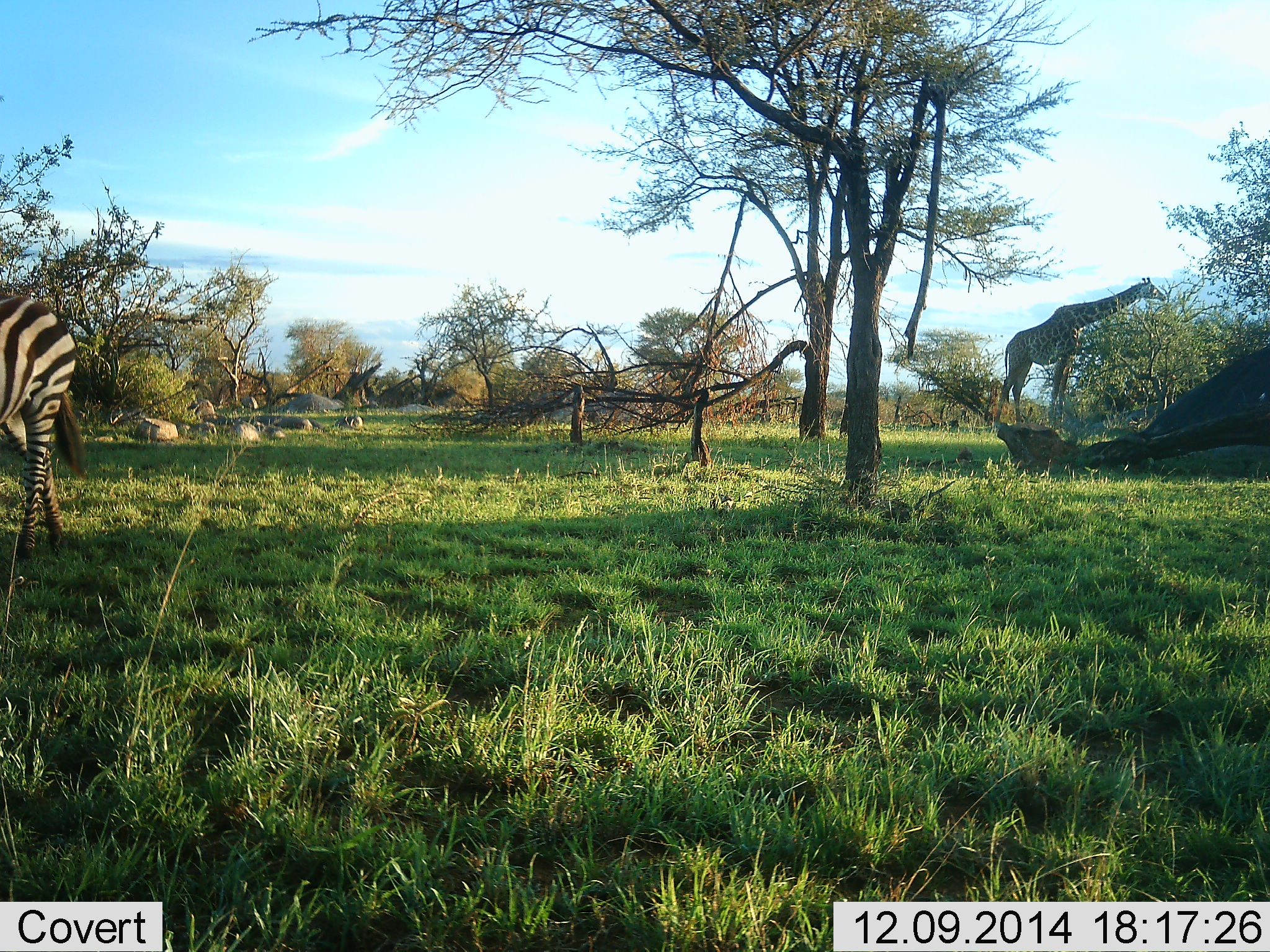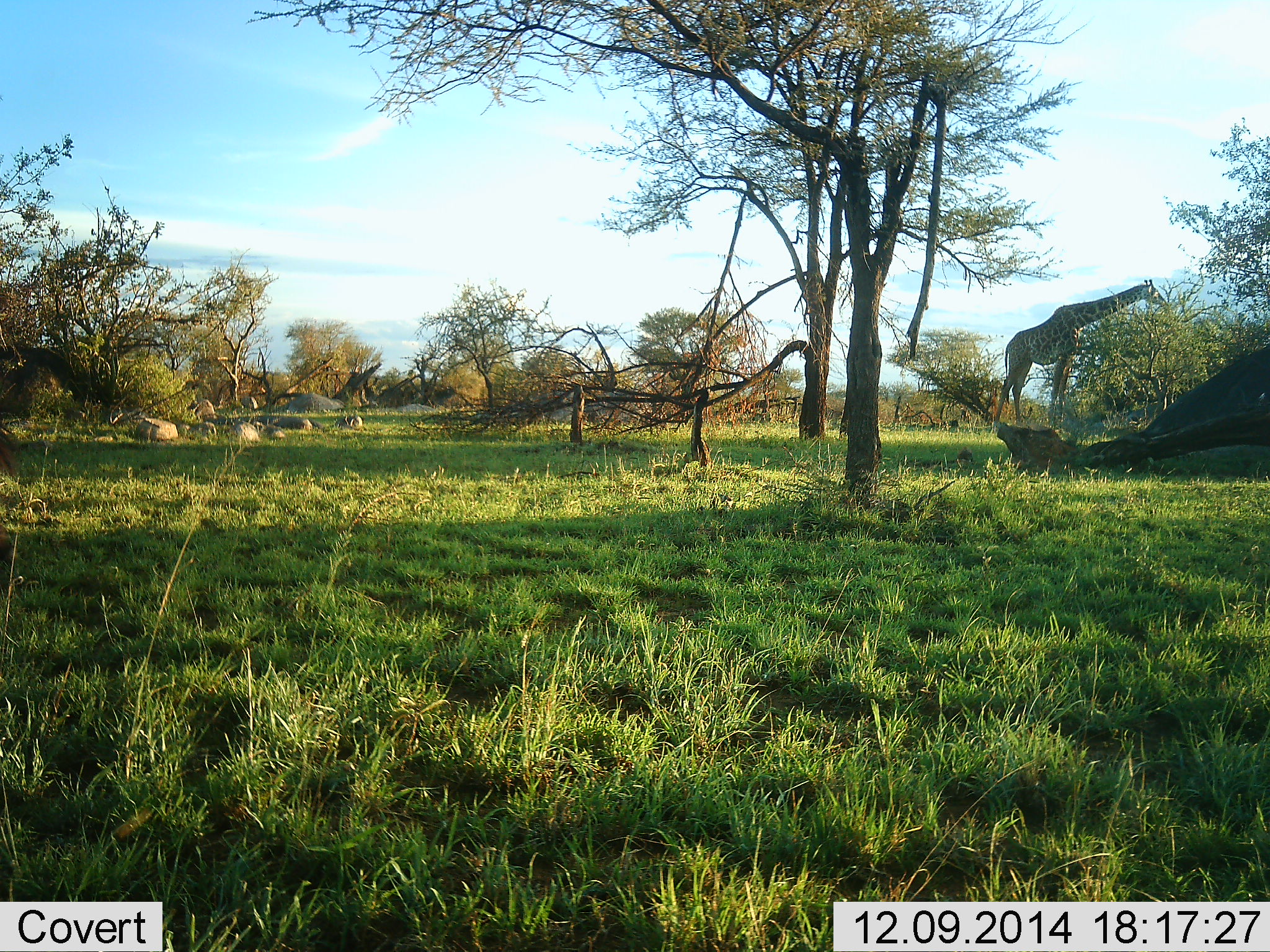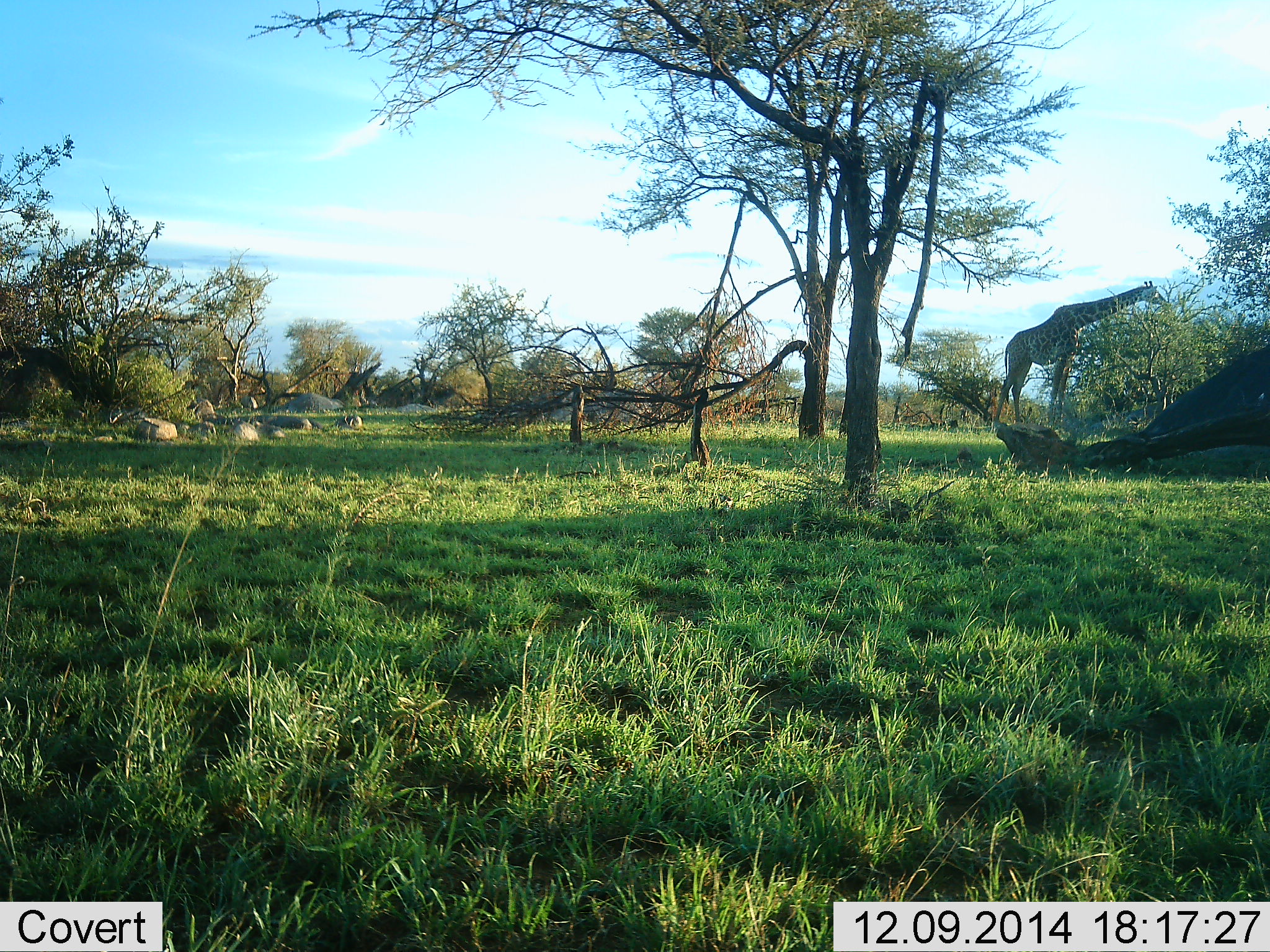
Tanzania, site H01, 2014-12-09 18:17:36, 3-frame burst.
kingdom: Animalia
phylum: Chordata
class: Mammalia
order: Artiodactyla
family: Giraffidae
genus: Giraffa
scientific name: Giraffa camelopardalis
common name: giraffe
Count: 1.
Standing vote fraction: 33%.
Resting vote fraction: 0%.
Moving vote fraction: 0%.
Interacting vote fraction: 0%.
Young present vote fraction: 0%.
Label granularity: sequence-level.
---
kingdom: Animalia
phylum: Chordata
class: Mammalia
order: Perissodactyla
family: Equidae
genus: Equus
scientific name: Equus quagga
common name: plains zebra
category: zebra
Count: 1.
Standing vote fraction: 10%.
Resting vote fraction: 0%.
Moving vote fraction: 90%.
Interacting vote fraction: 0%.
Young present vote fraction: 0%.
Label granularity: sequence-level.